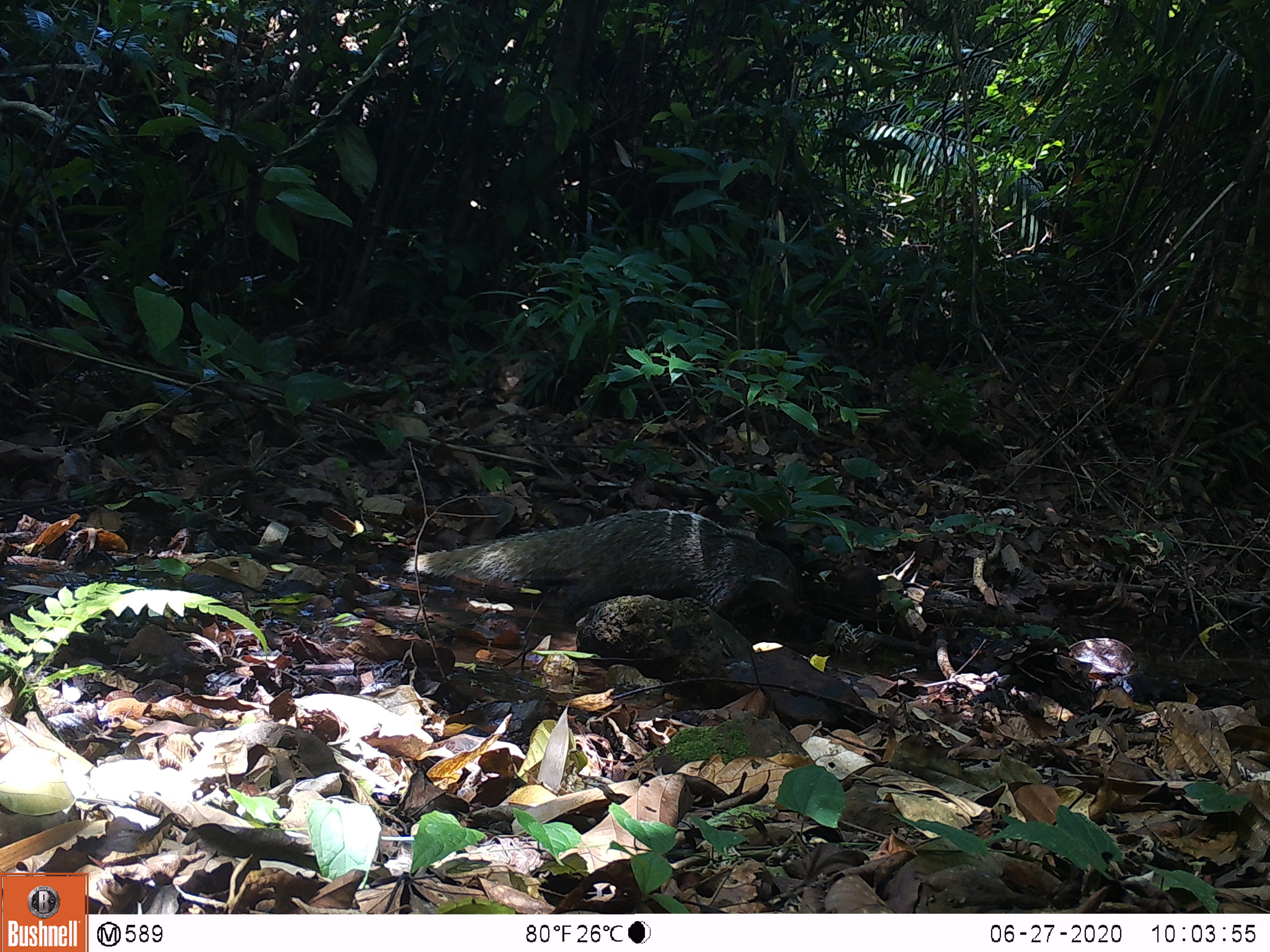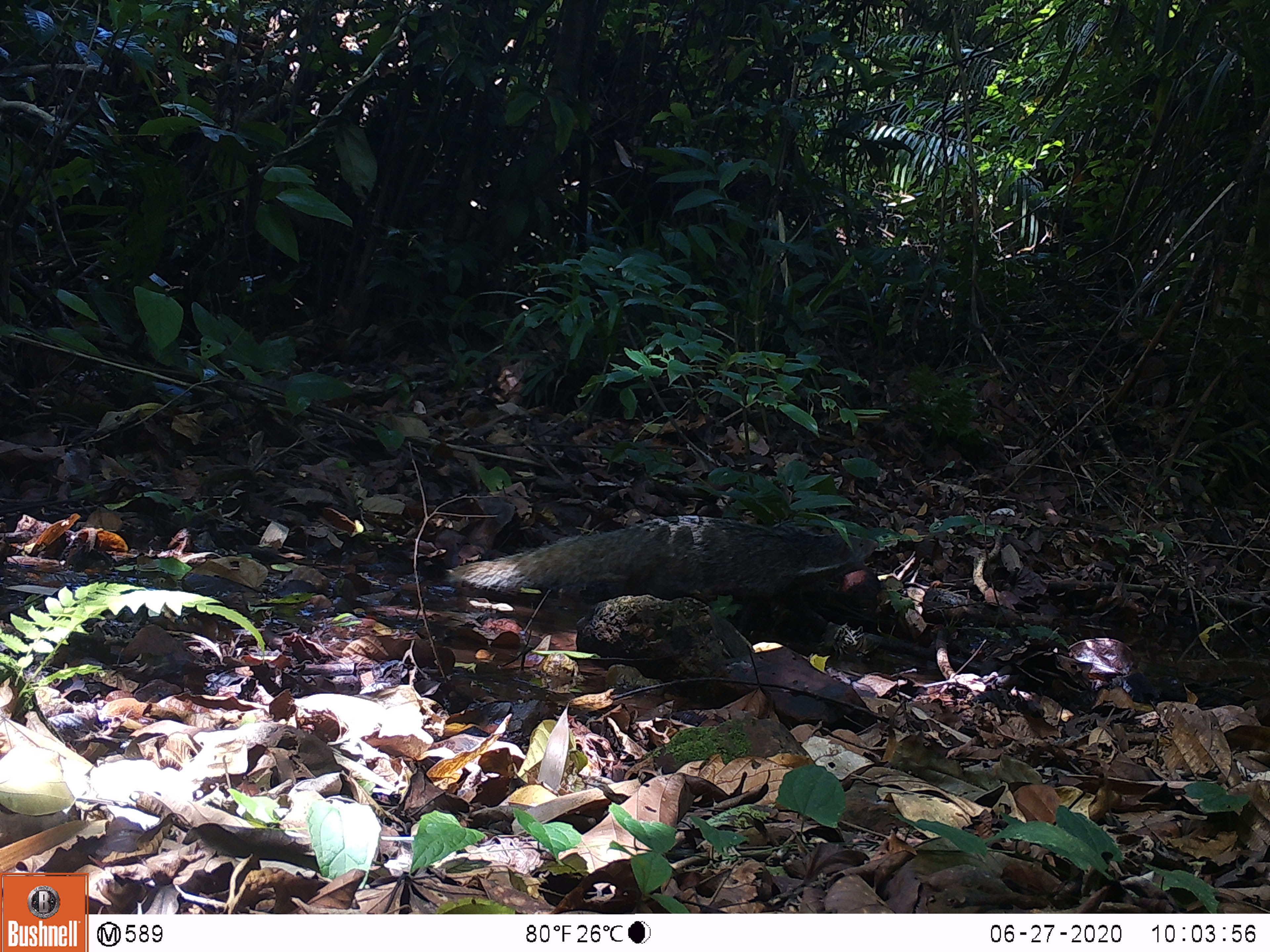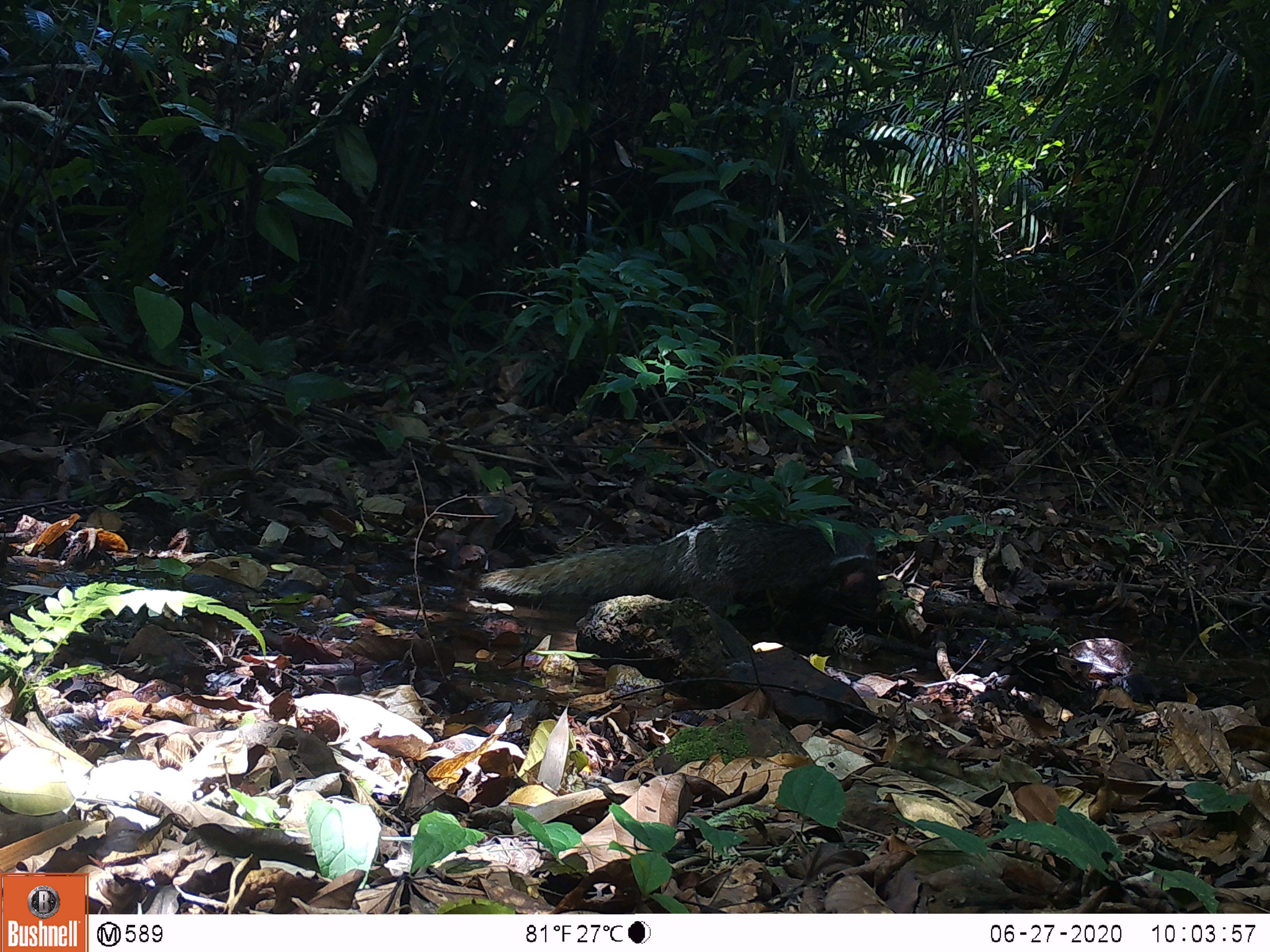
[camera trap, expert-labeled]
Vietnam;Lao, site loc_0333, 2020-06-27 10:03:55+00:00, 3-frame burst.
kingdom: Animalia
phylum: Chordata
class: Mammalia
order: Carnivora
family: Herpestidae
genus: Urva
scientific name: Urva urva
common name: crab-eating mongoose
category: crab eating mongoose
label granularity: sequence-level